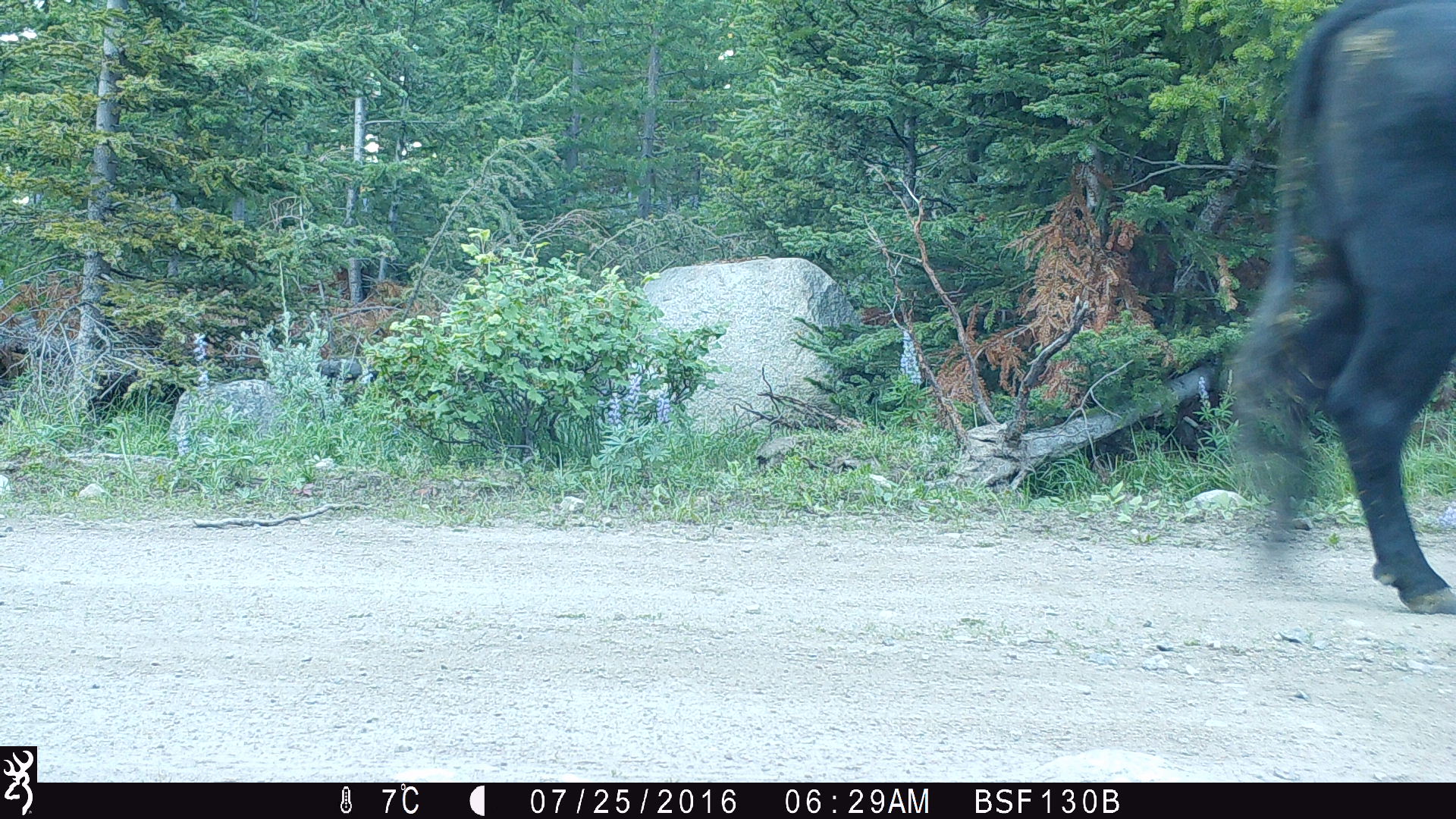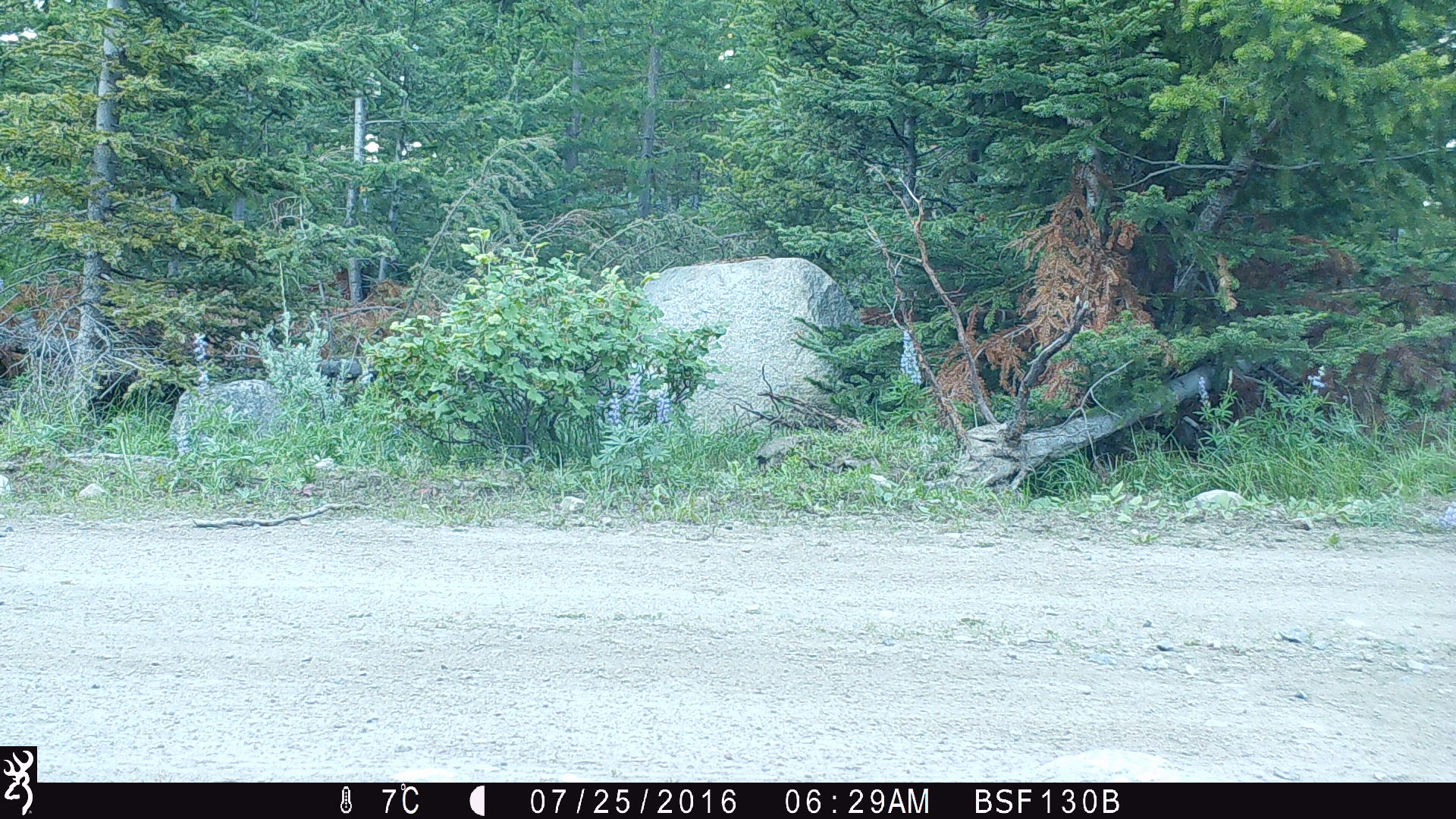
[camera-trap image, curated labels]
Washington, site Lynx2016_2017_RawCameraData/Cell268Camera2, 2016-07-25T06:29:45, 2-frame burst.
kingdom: Animalia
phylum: Chordata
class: Mammalia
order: Artiodactyla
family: Bovidae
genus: Bos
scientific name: Bos taurus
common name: domestic cattle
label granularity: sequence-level